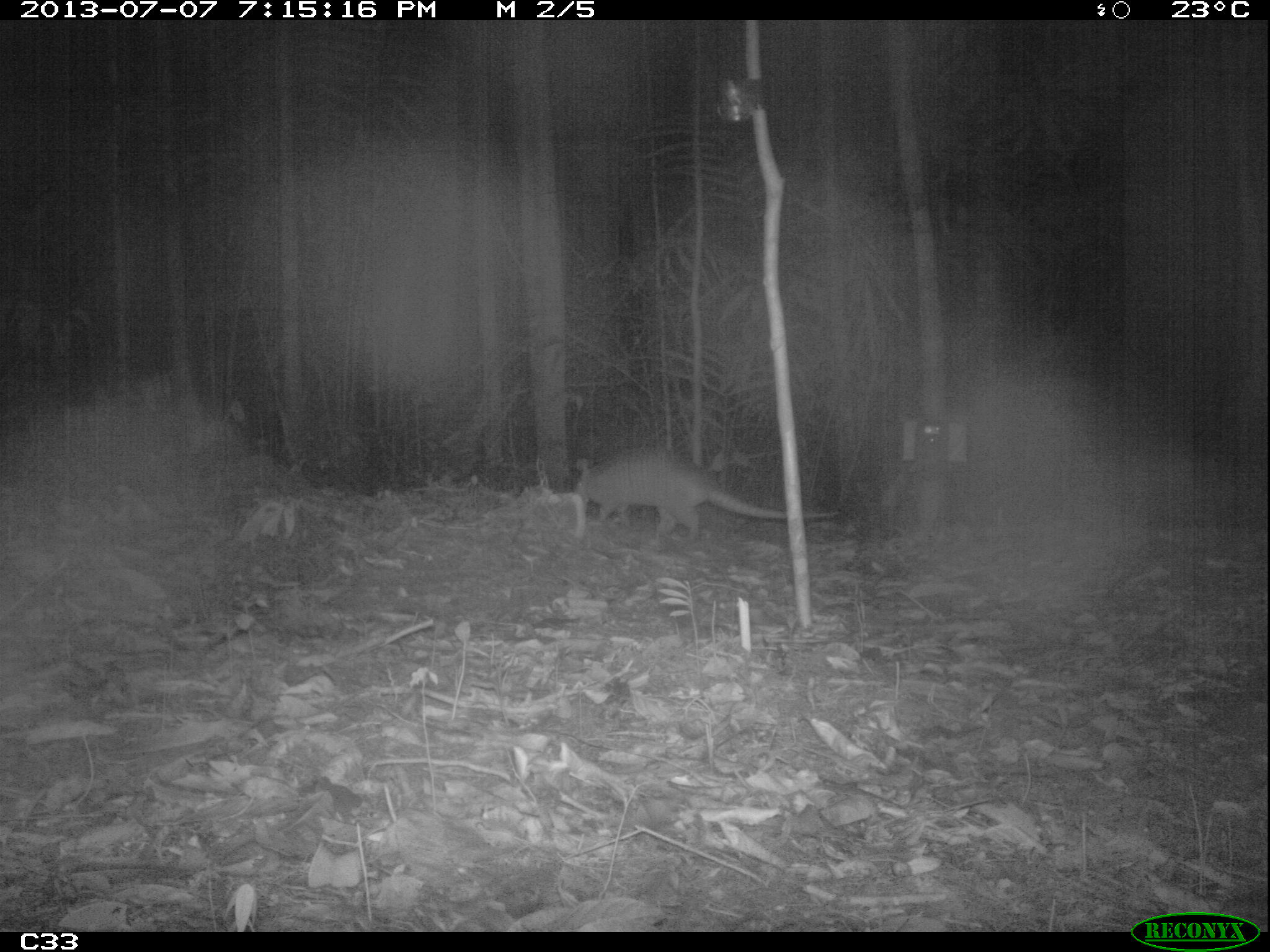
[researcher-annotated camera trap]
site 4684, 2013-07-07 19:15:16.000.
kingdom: Animalia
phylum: Chordata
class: Mammalia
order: Cingulata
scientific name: Cingulata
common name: armadillo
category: unknown armadillo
Unknown armadillo (armadillo) (Cingulata), count 1.